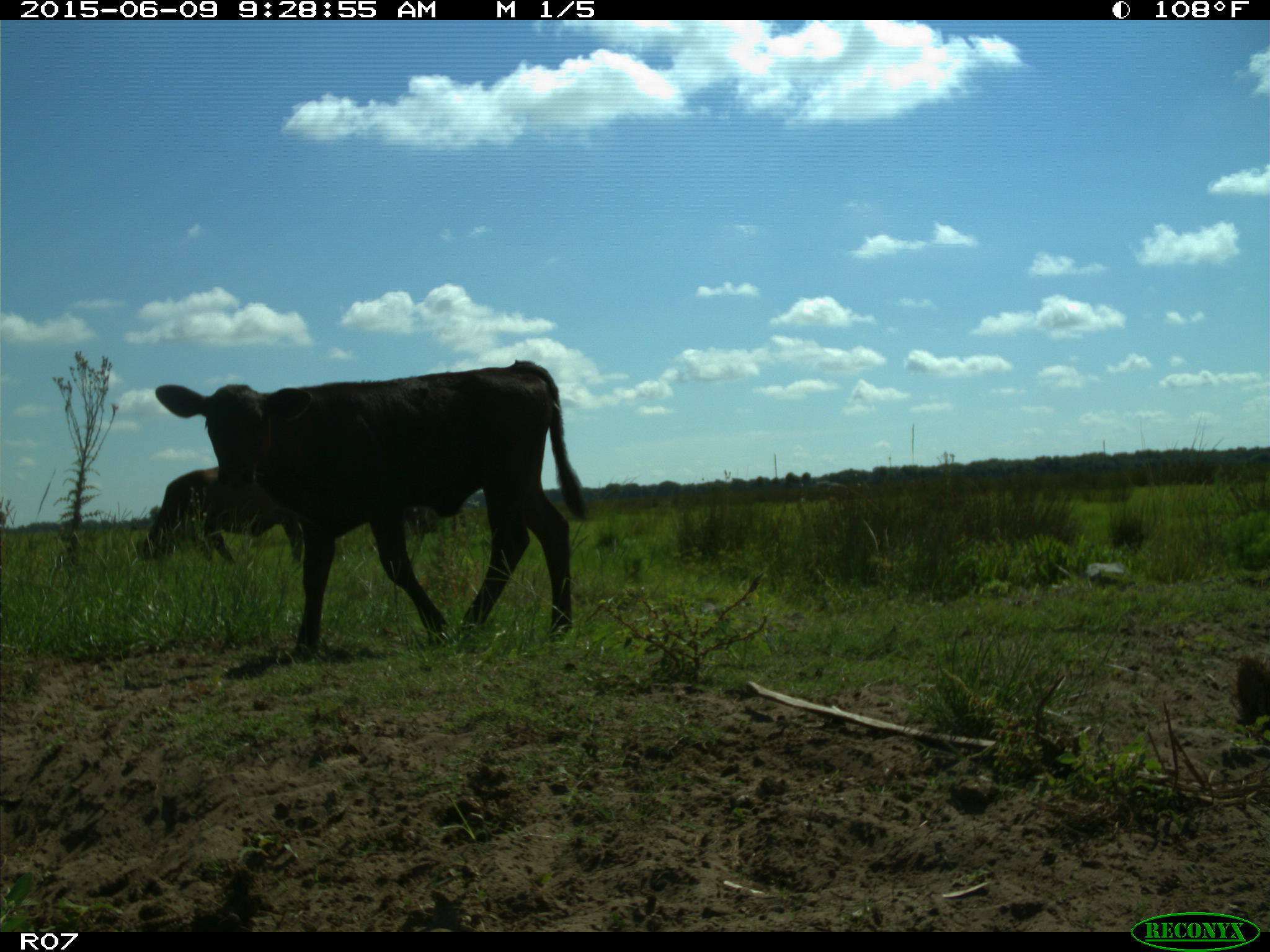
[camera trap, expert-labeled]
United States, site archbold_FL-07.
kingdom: Animalia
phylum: Chordata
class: Mammalia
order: Artiodactyla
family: Bovidae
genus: Bos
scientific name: Bos taurus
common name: domestic cow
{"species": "Bos taurus (domestic cow)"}